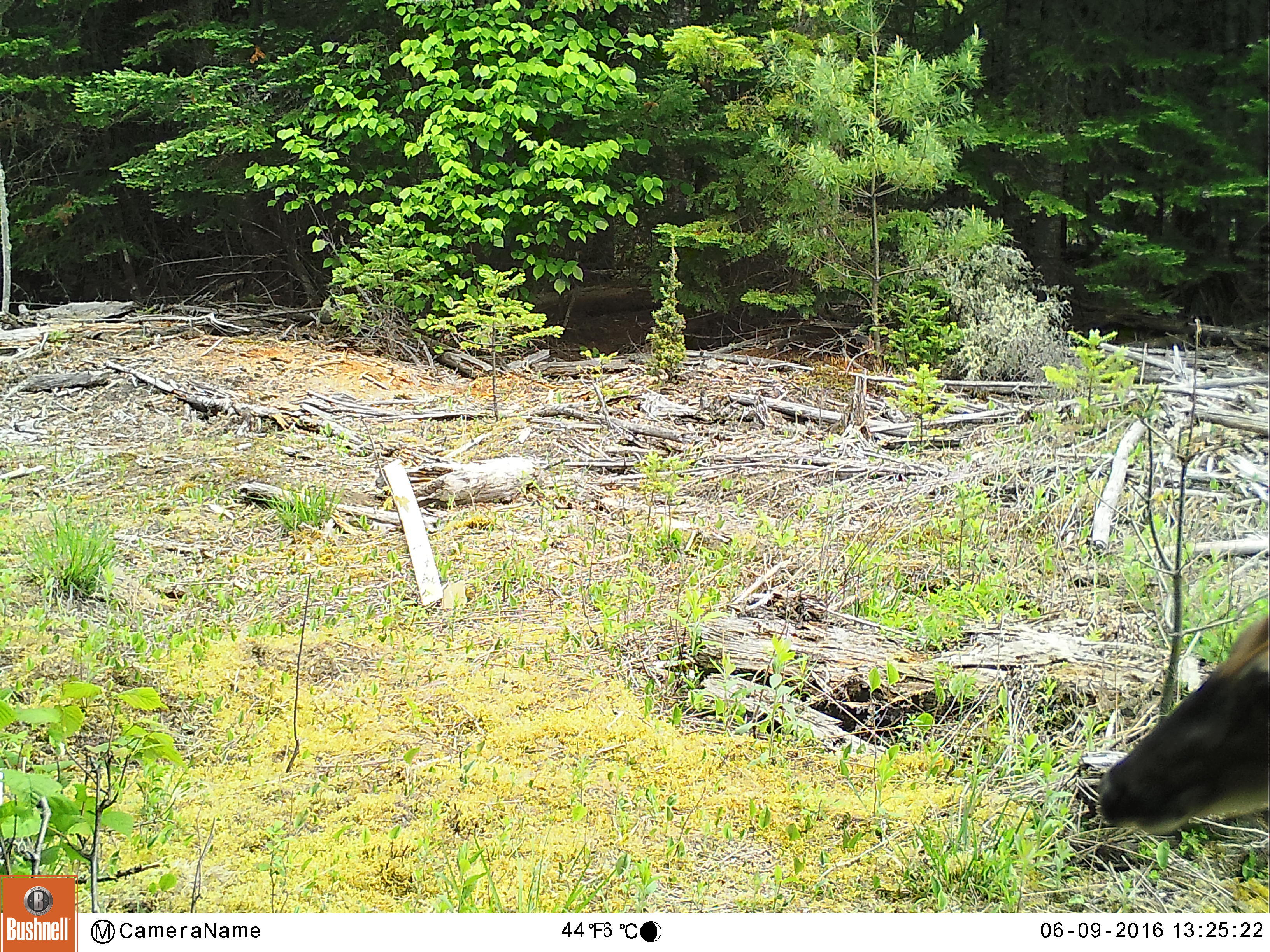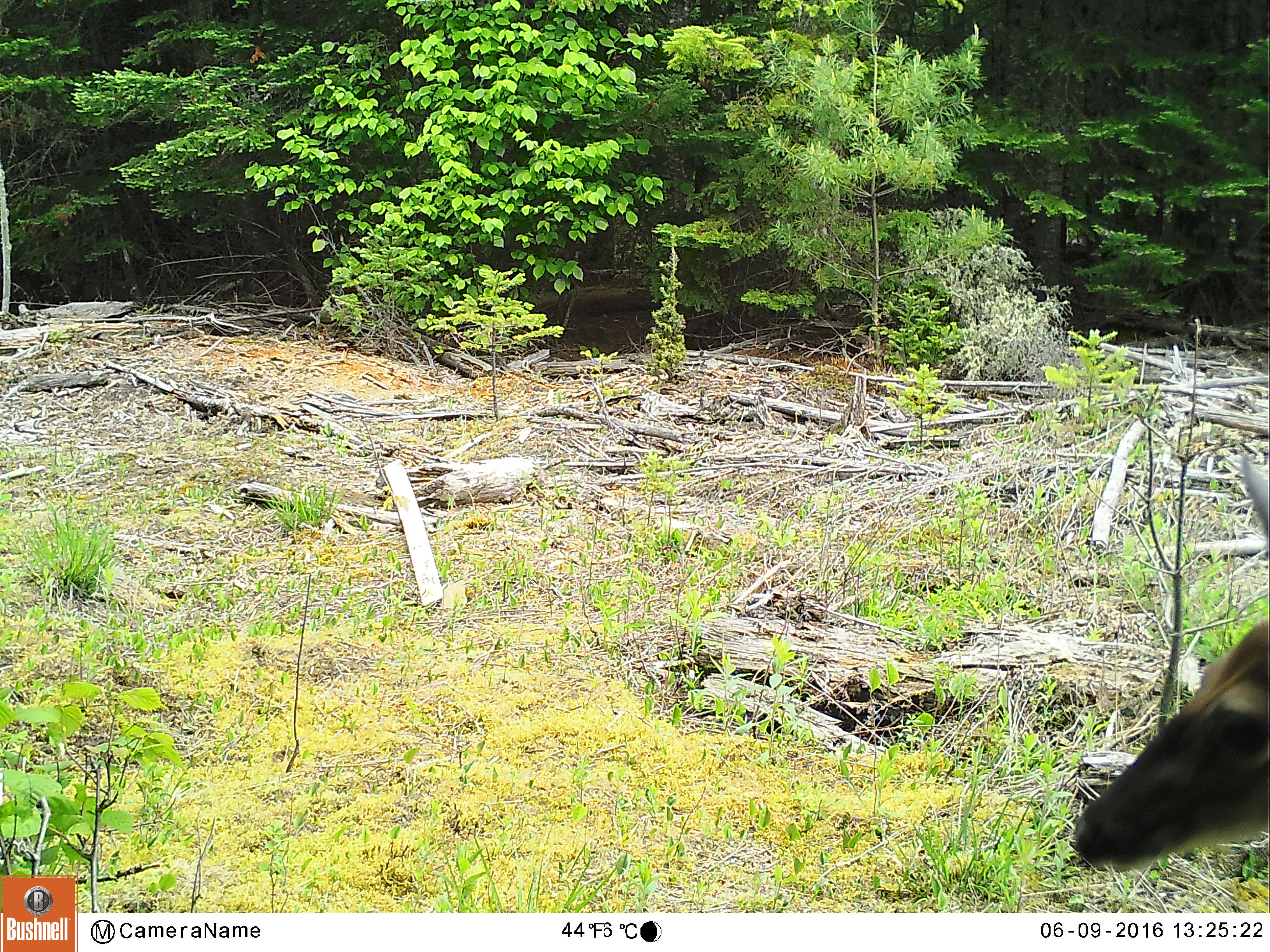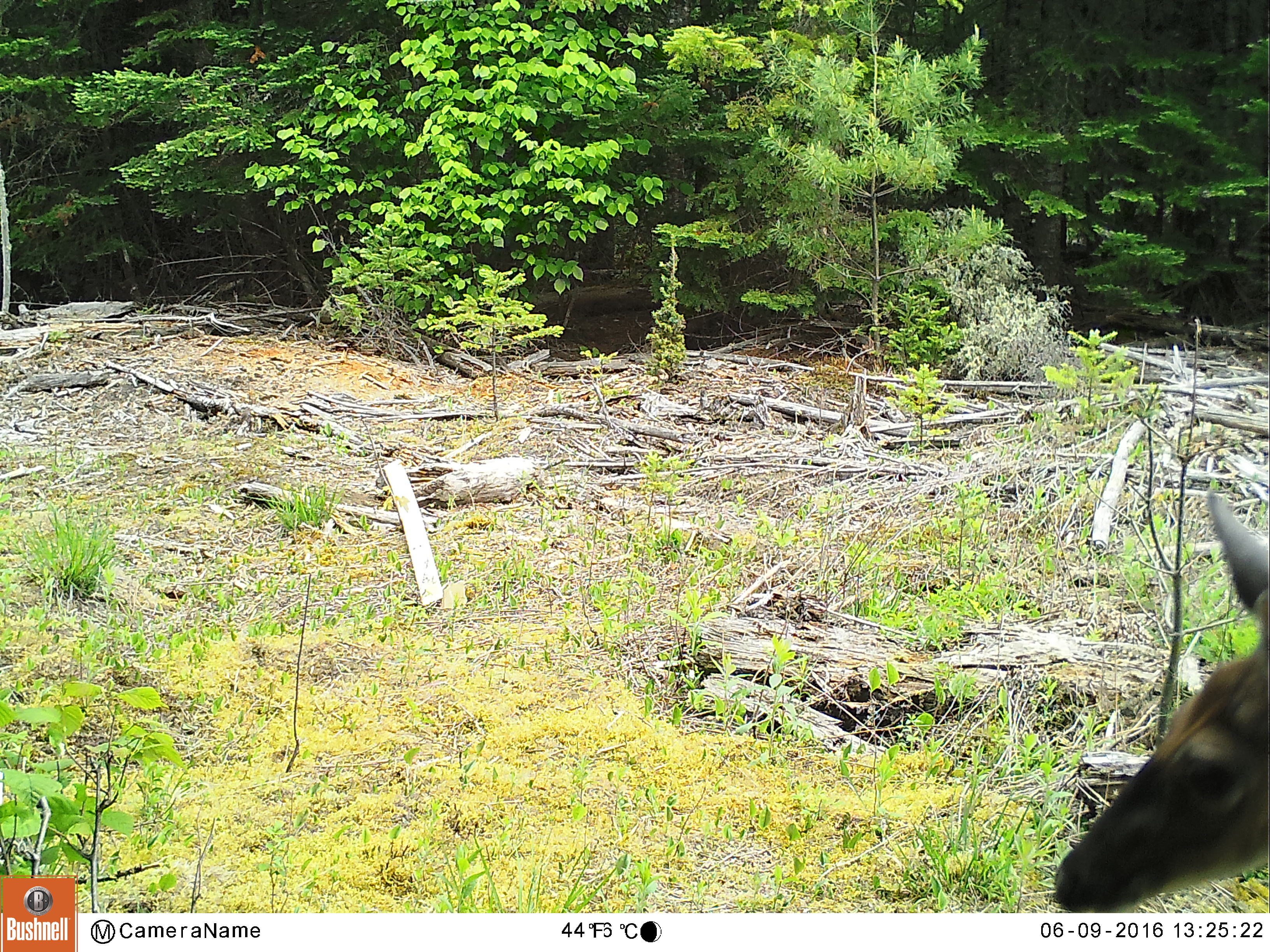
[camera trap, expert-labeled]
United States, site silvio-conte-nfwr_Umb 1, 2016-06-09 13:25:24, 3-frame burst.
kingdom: Animalia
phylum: Chordata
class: Mammalia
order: Artiodactyla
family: Cervidae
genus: Odocoileus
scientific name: Odocoileus virginianus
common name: white-tailed deer